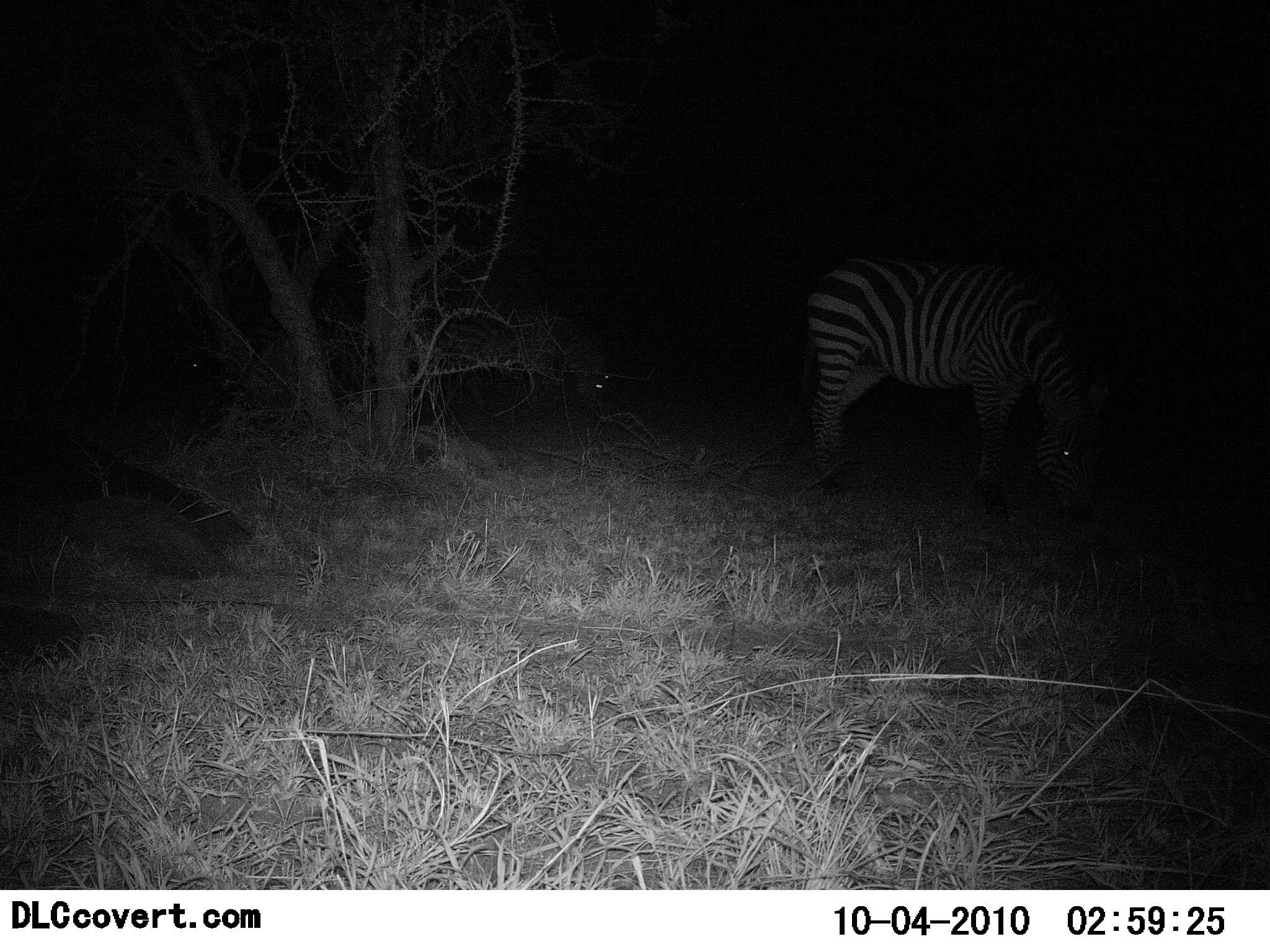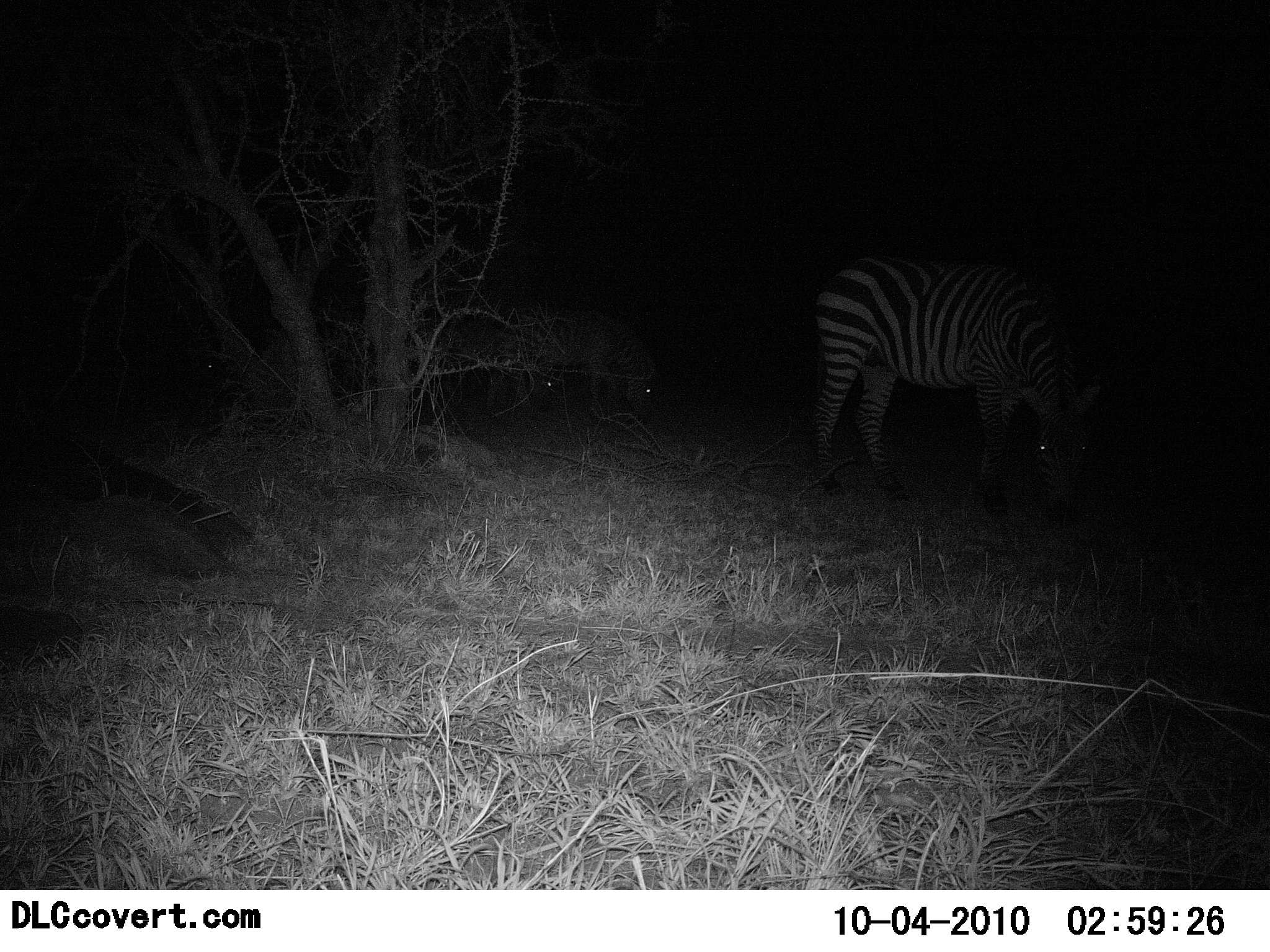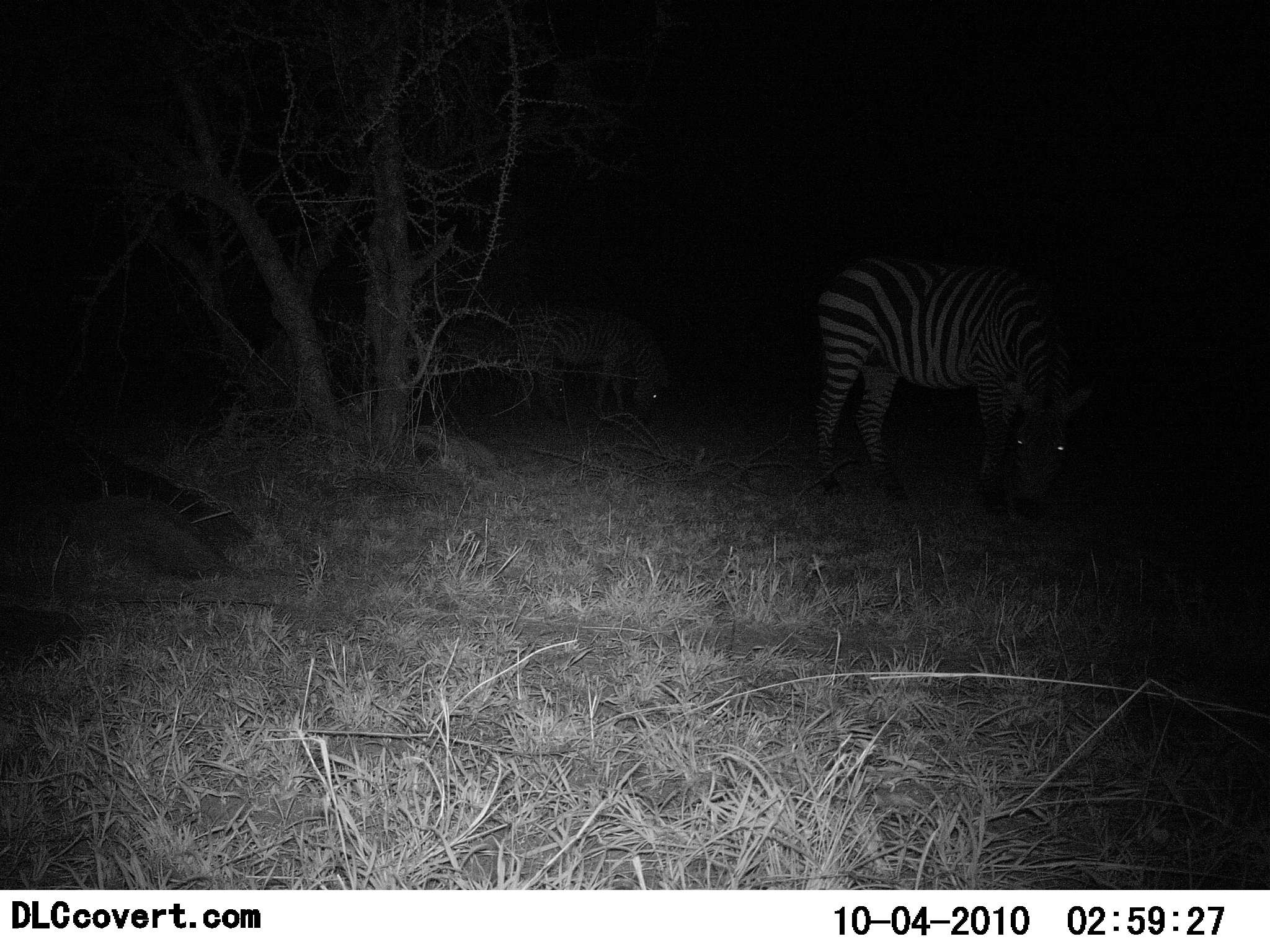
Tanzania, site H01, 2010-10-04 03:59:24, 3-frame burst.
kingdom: Animalia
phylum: Chordata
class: Mammalia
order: Perissodactyla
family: Equidae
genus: Equus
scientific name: Equus quagga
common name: plains zebra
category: zebra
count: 3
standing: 40%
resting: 0%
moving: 20%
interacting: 0%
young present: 13%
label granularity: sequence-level